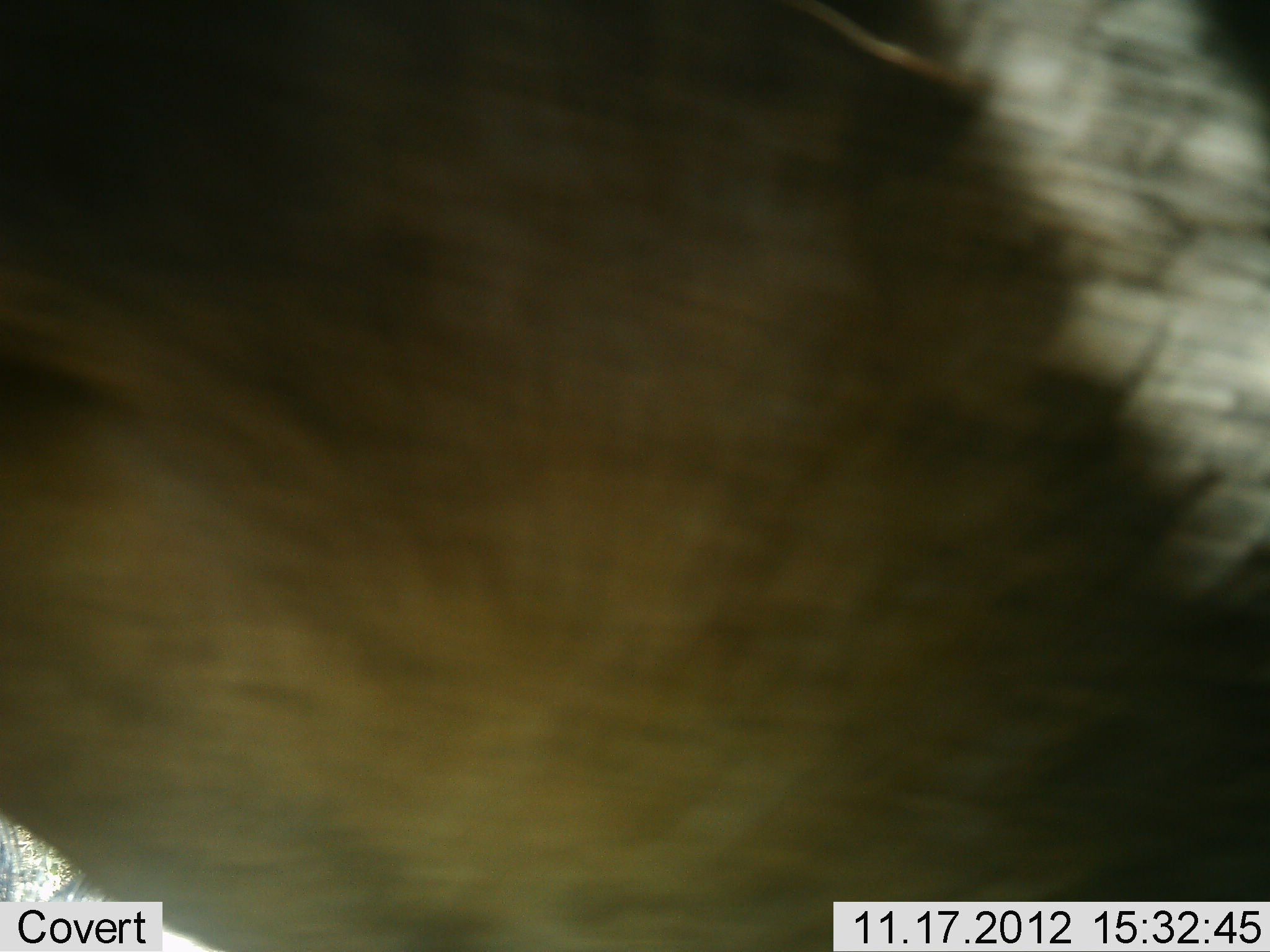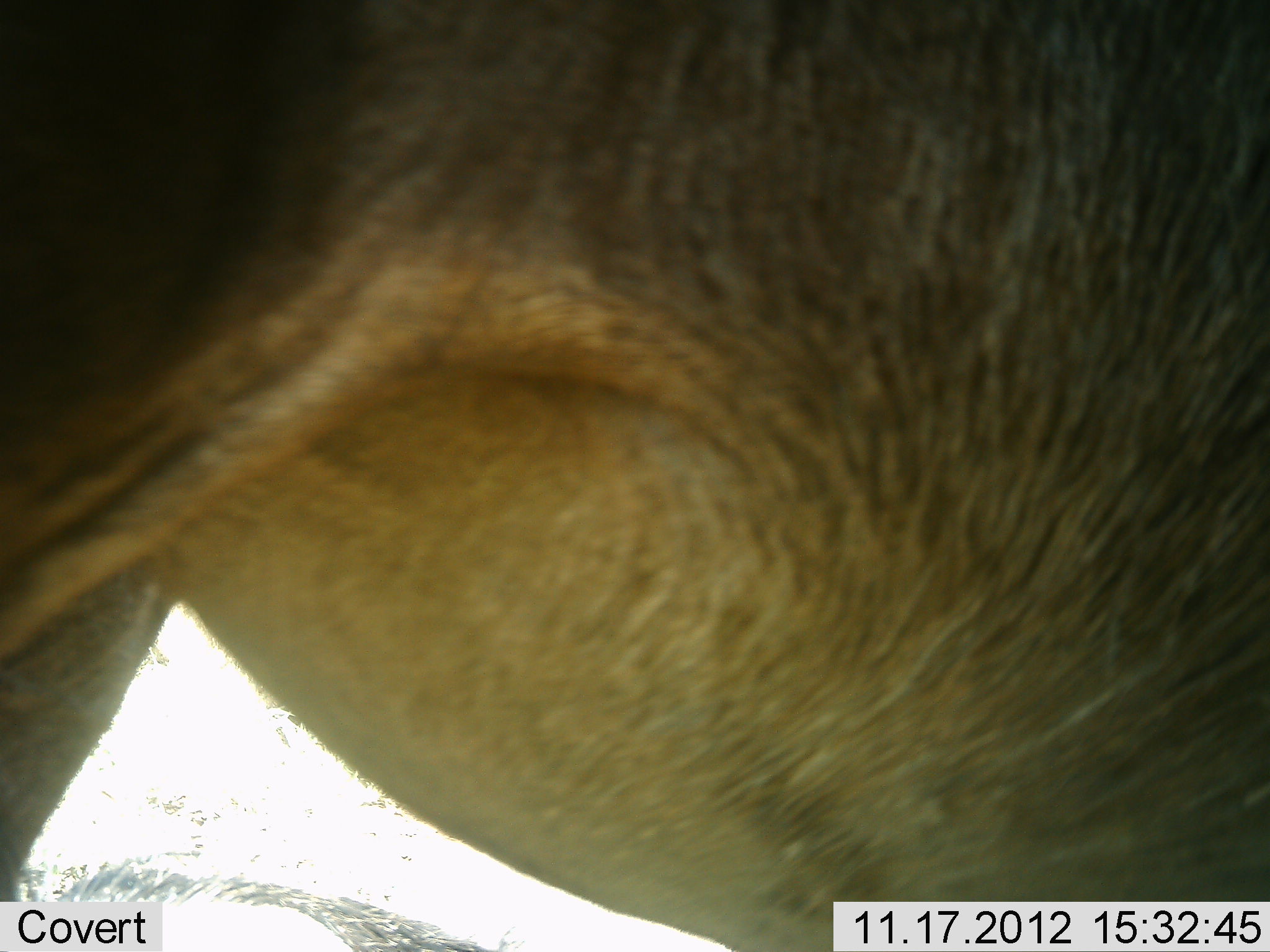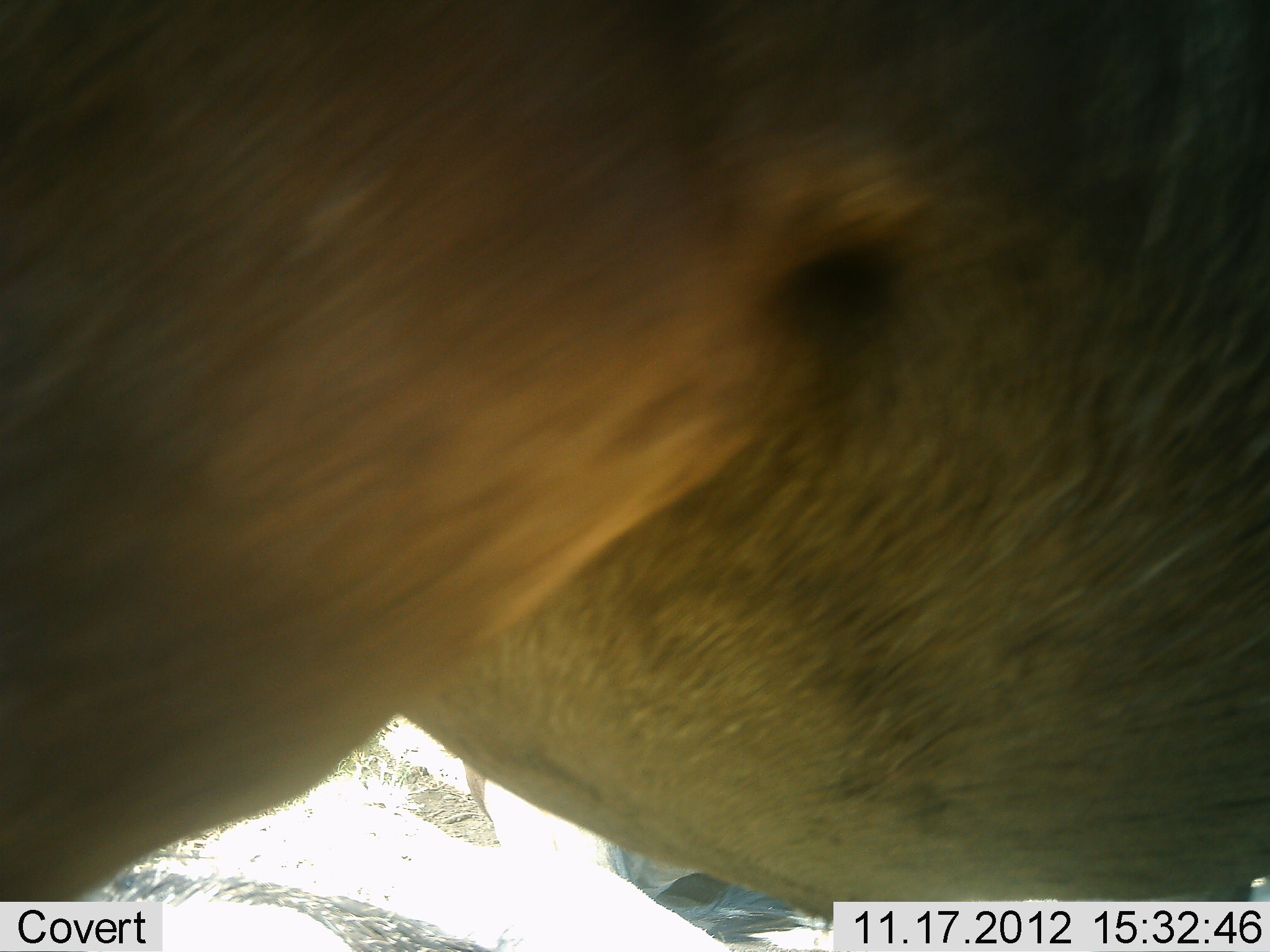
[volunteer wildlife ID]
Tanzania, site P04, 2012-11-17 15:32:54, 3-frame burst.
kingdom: Animalia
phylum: Chordata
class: Mammalia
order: Artiodactyla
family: Bovidae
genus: Connochaetes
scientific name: Connochaetes taurinus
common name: blue wildebeest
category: wildebeest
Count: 1.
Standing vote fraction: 80%.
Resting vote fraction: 10%.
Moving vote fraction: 20%.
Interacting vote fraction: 0%.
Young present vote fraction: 0%.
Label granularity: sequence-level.